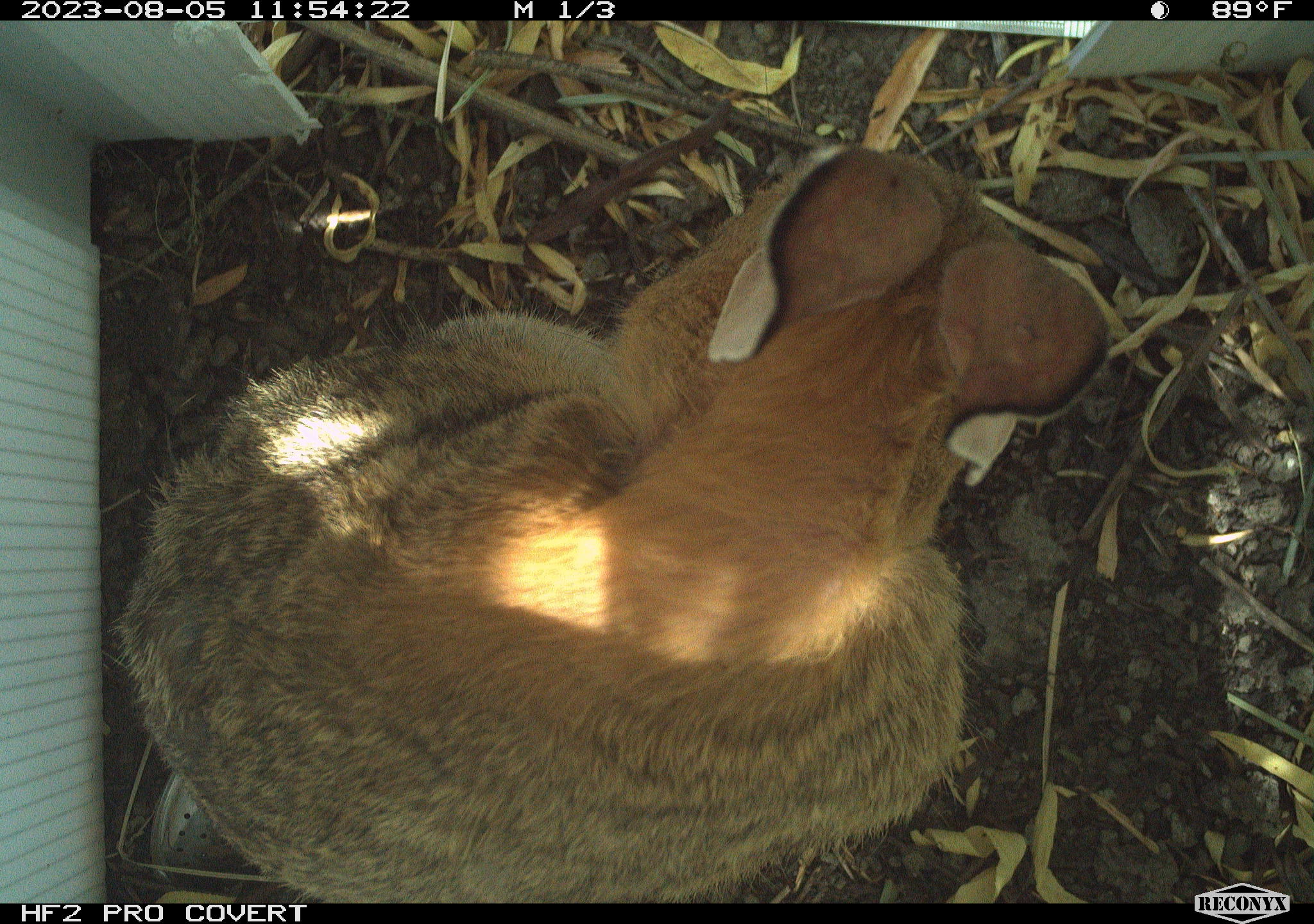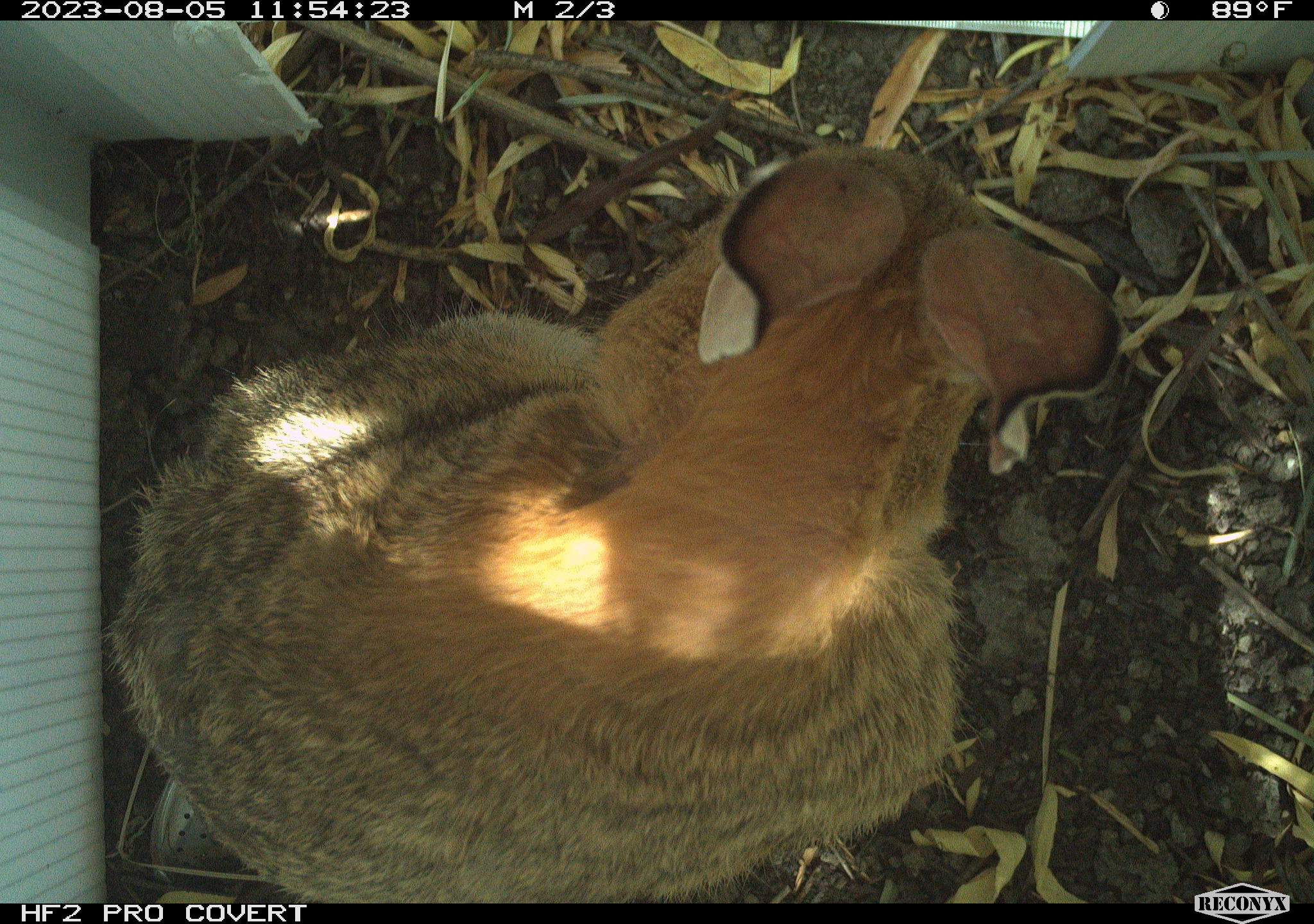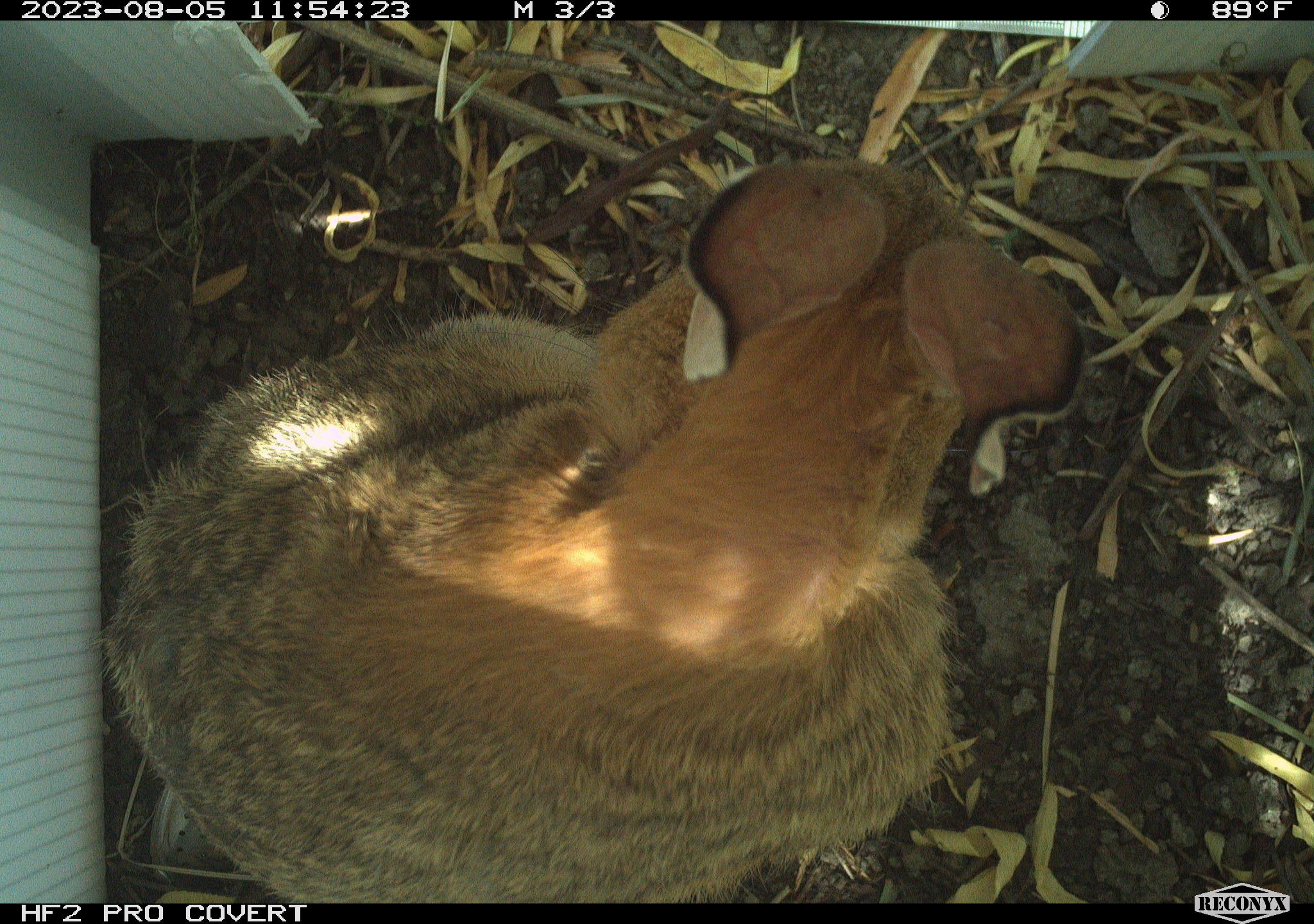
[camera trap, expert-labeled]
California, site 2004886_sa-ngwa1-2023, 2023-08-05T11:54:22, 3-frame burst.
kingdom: Animalia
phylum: Chordata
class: Mammalia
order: Lagomorpha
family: Leporidae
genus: Sylvilagus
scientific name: Sylvilagus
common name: cottontail rabbits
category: sylvilagus species